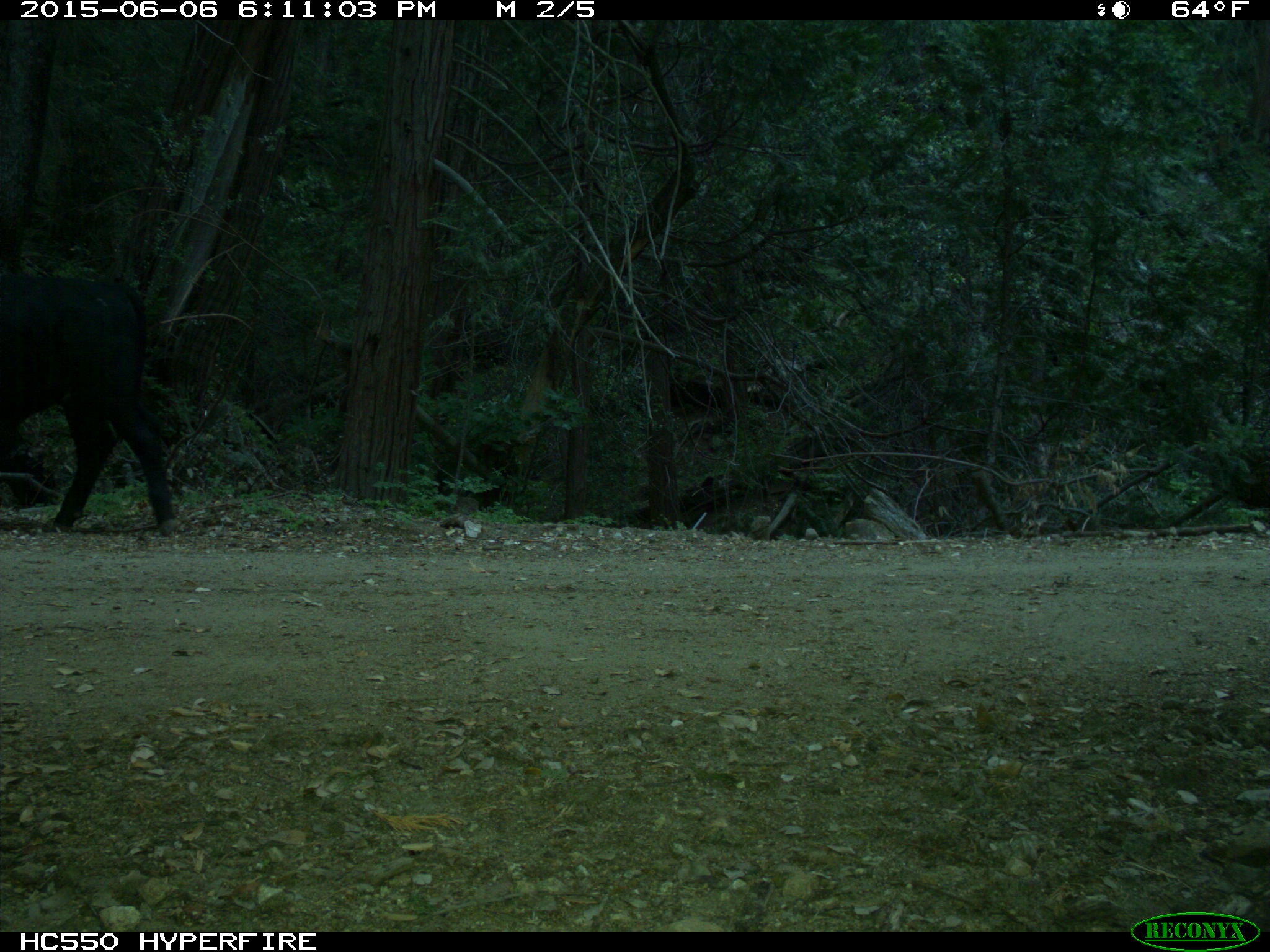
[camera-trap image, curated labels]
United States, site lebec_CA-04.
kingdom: Animalia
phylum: Chordata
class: Mammalia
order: Artiodactyla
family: Bovidae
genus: Bos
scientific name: Bos taurus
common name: domestic cow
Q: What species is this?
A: Bos taurus (domestic cow).